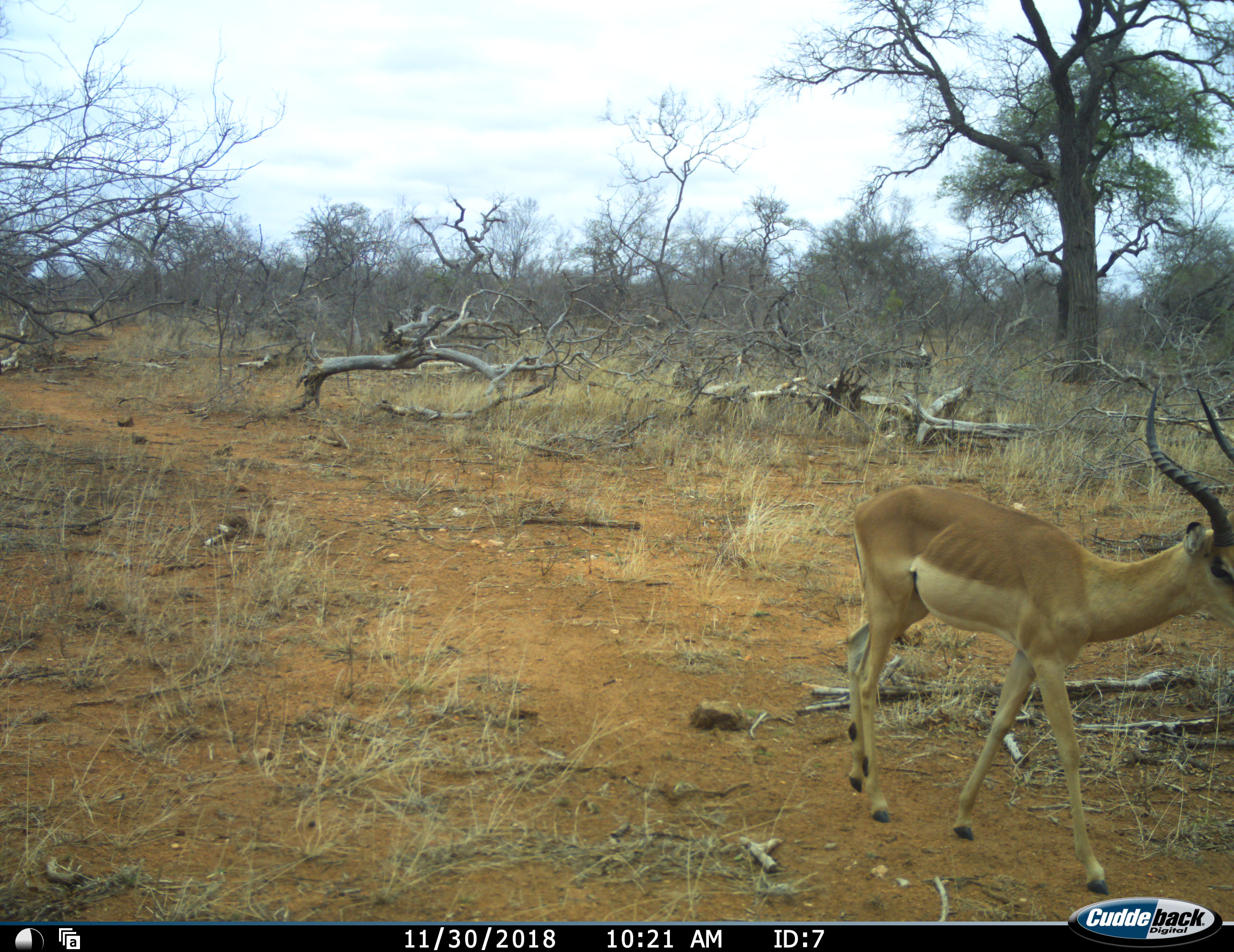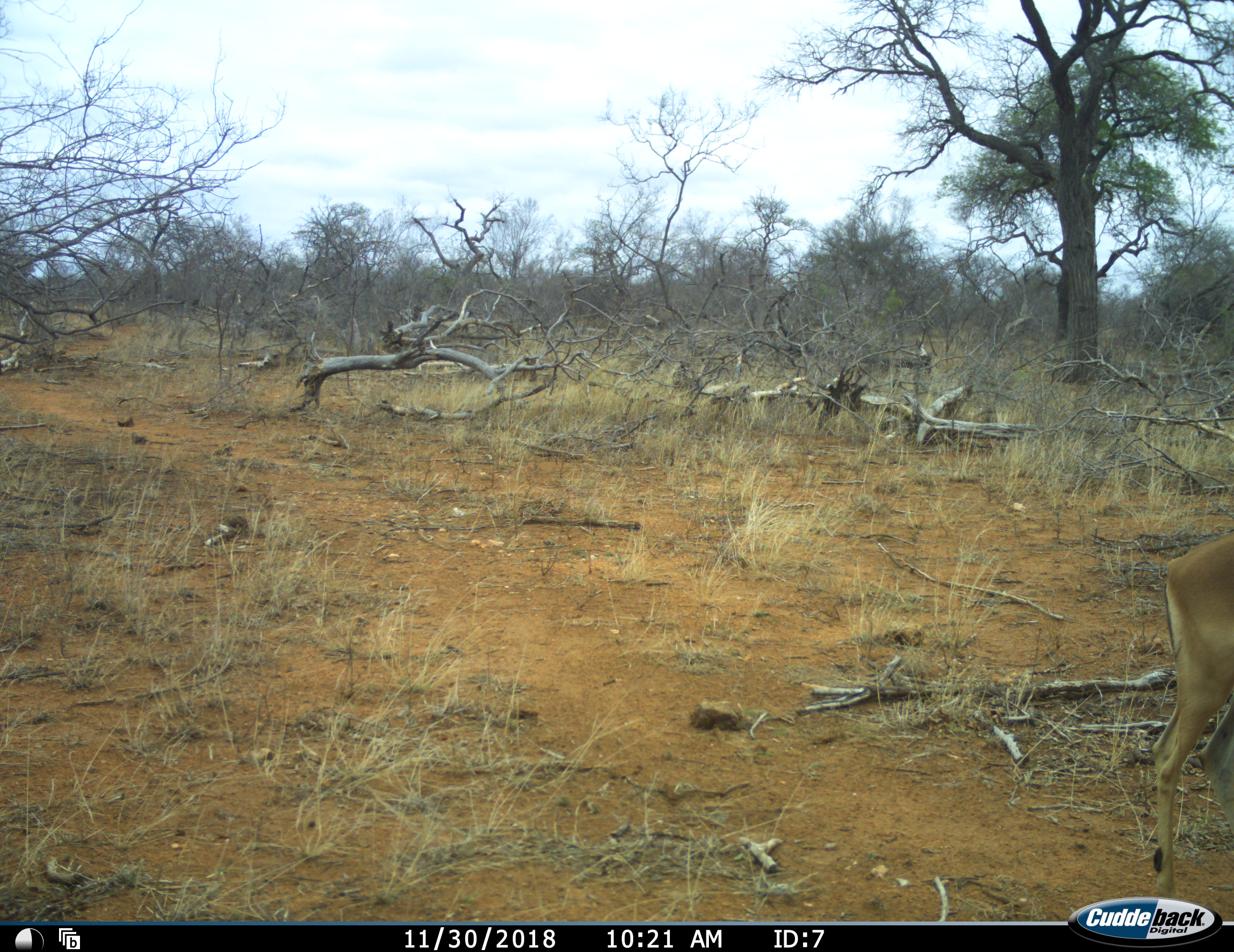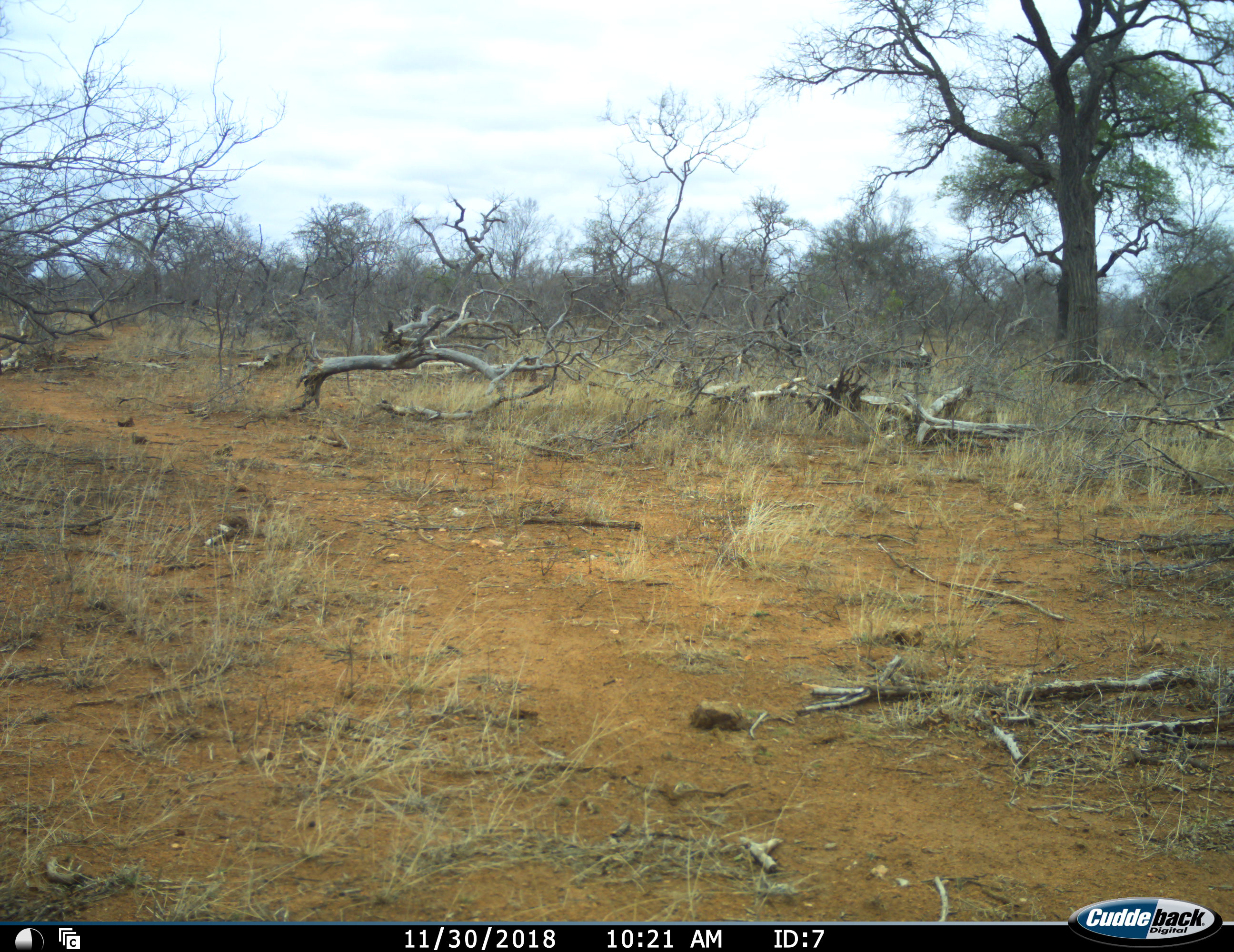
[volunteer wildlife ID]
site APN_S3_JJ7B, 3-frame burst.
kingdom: Animalia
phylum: Chordata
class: Mammalia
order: Artiodactyla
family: Bovidae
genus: Aepyceros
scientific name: Aepyceros melampus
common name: impala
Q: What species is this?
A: Impala (Aepyceros melampus).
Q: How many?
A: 1.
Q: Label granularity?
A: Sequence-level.